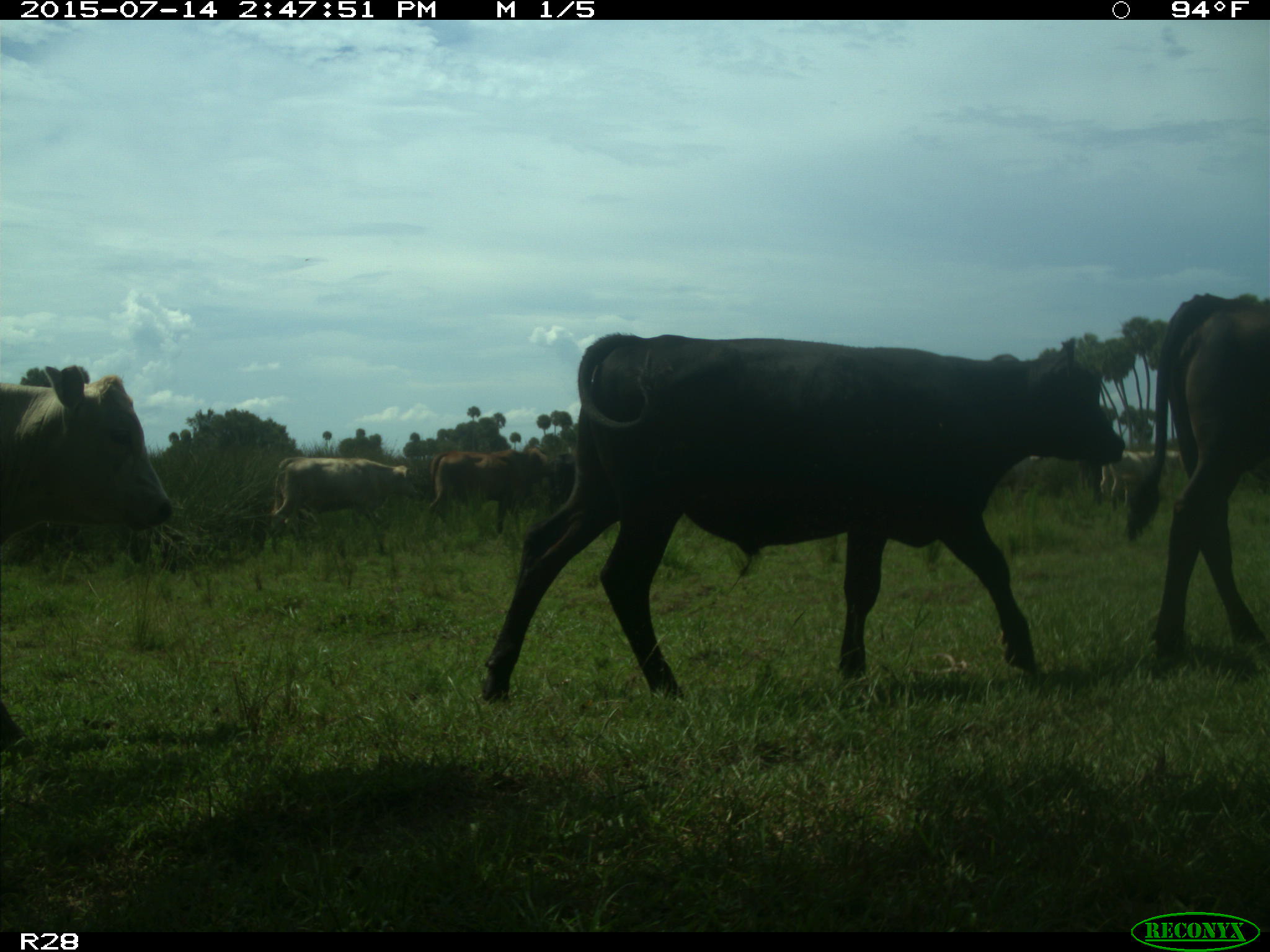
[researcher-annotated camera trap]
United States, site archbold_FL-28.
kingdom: Animalia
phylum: Chordata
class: Mammalia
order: Artiodactyla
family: Bovidae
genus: Bos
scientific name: Bos taurus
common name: domestic cow